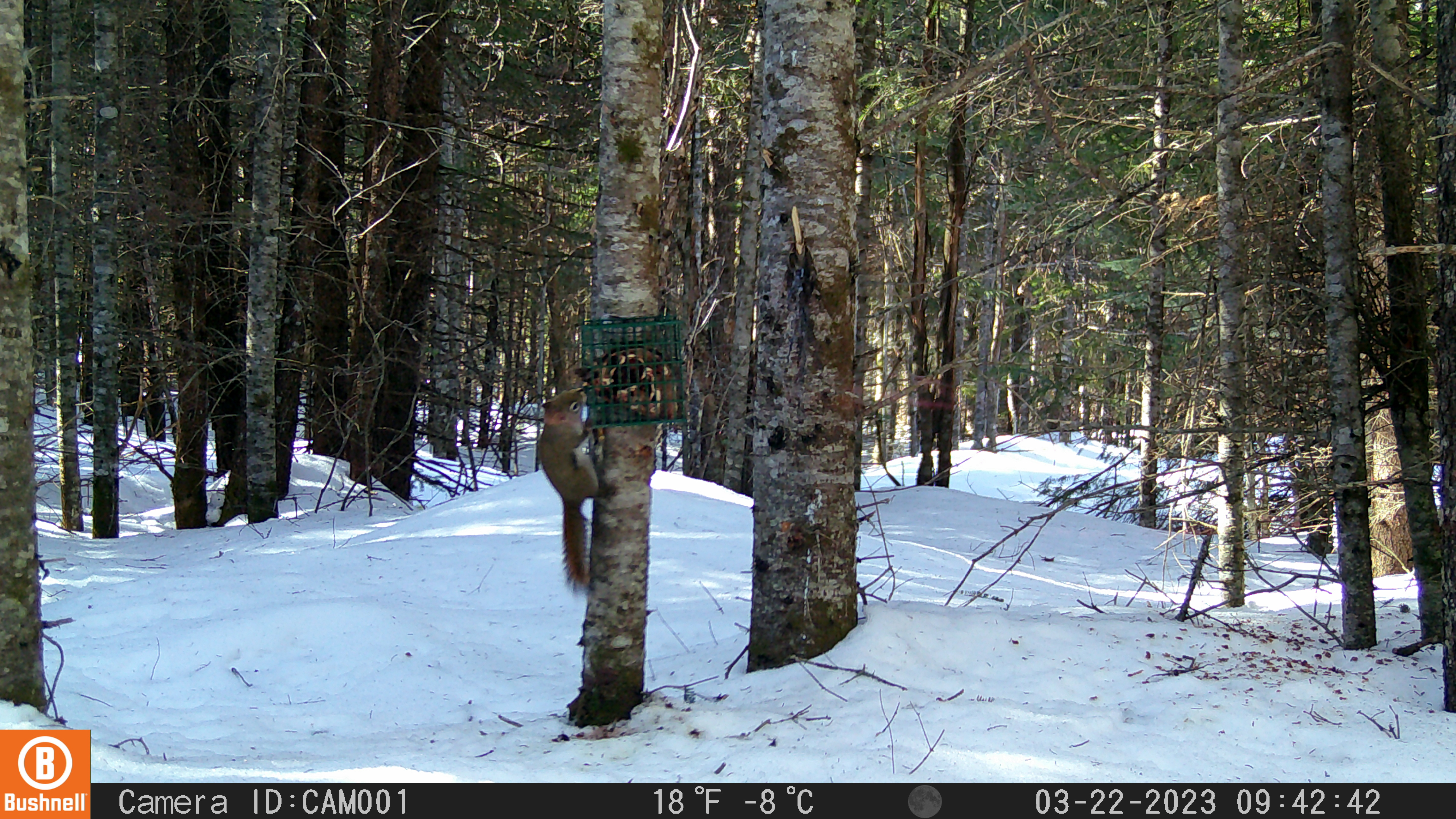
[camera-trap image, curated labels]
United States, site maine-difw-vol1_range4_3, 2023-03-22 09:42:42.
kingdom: Animalia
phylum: Chordata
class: Mammalia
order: Rodentia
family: Sciuridae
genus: Tamiasciurus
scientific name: Tamiasciurus hudsonicus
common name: red squirrel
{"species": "red squirrel (Tamiasciurus hudsonicus)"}